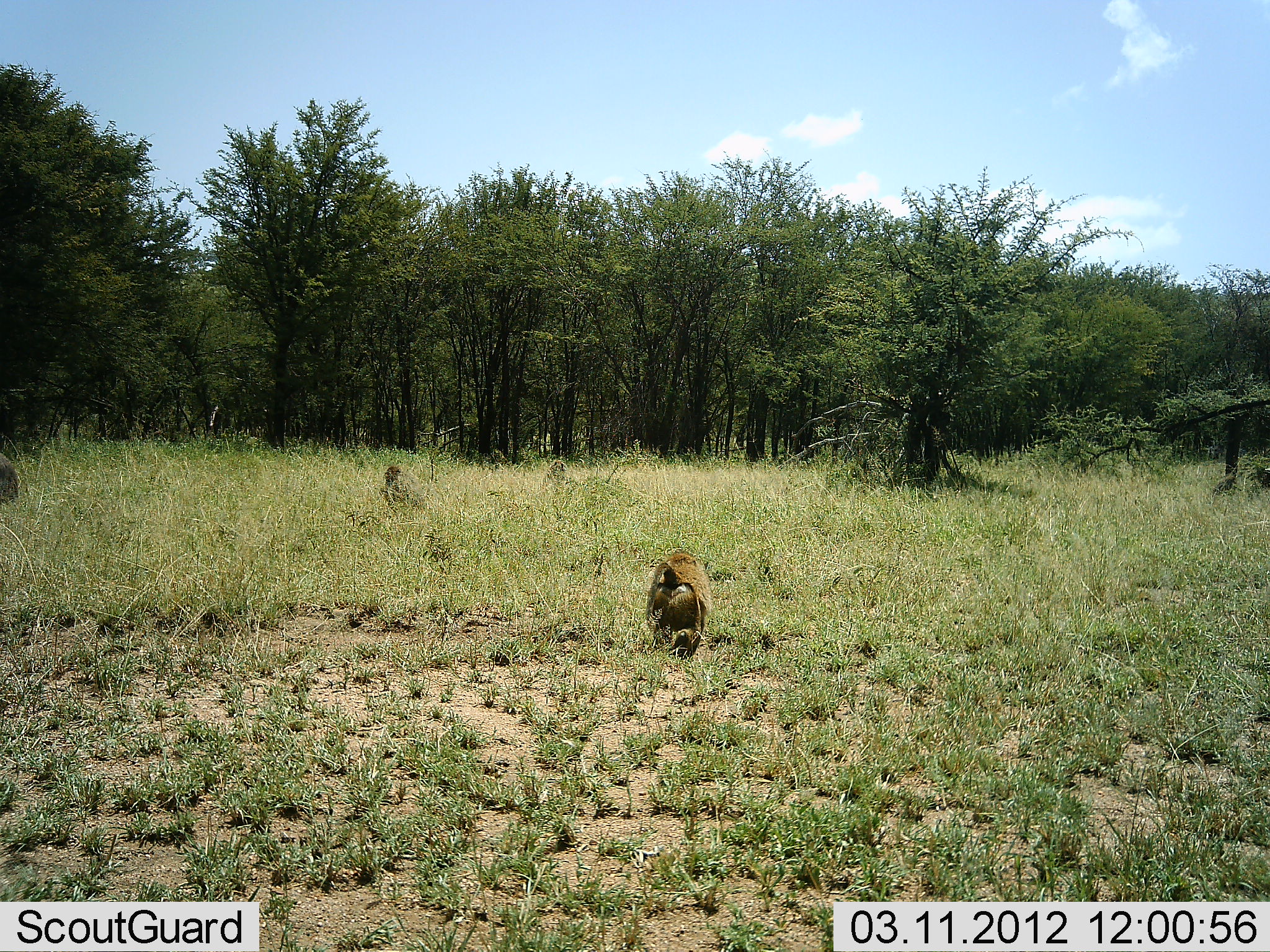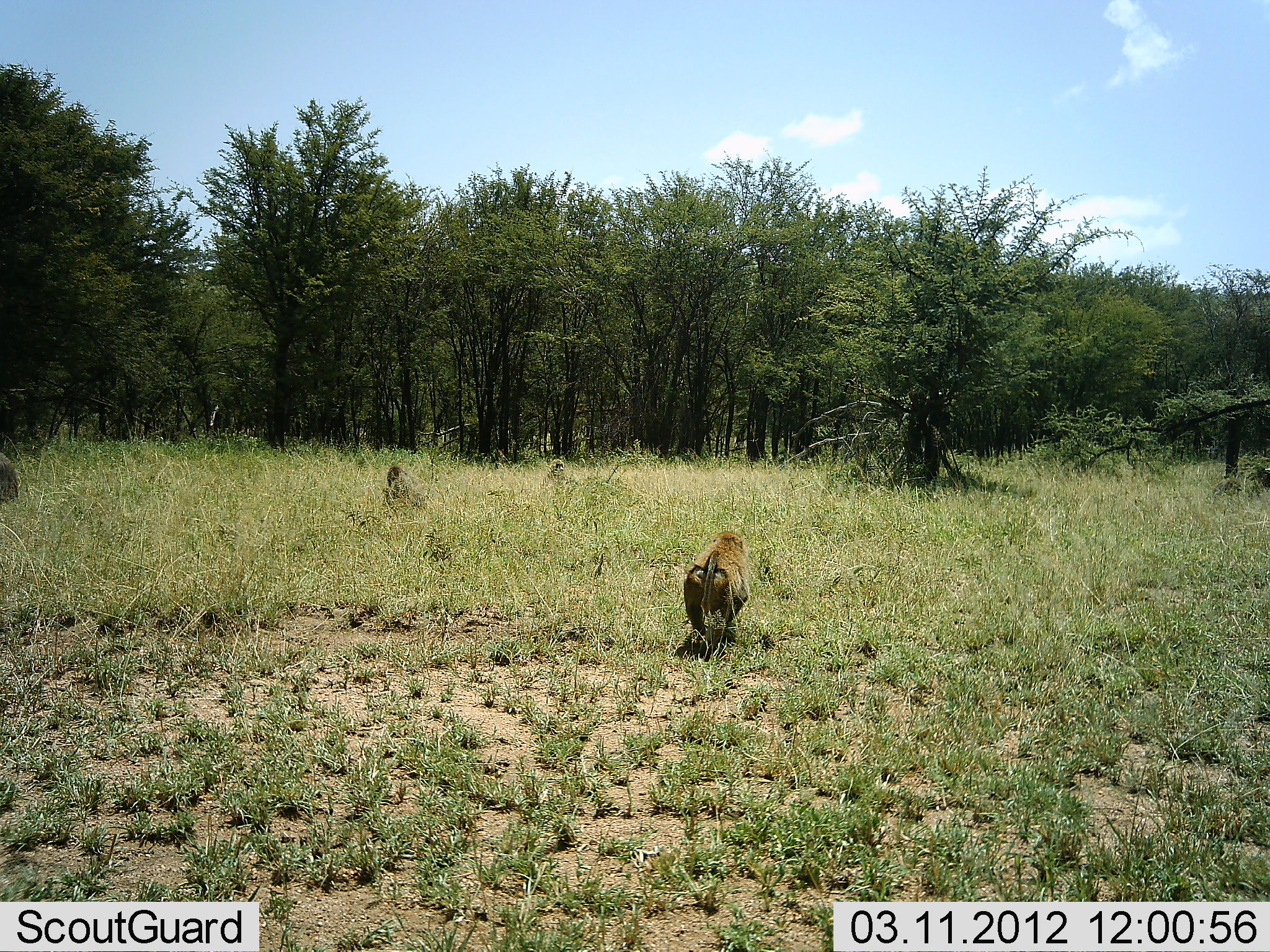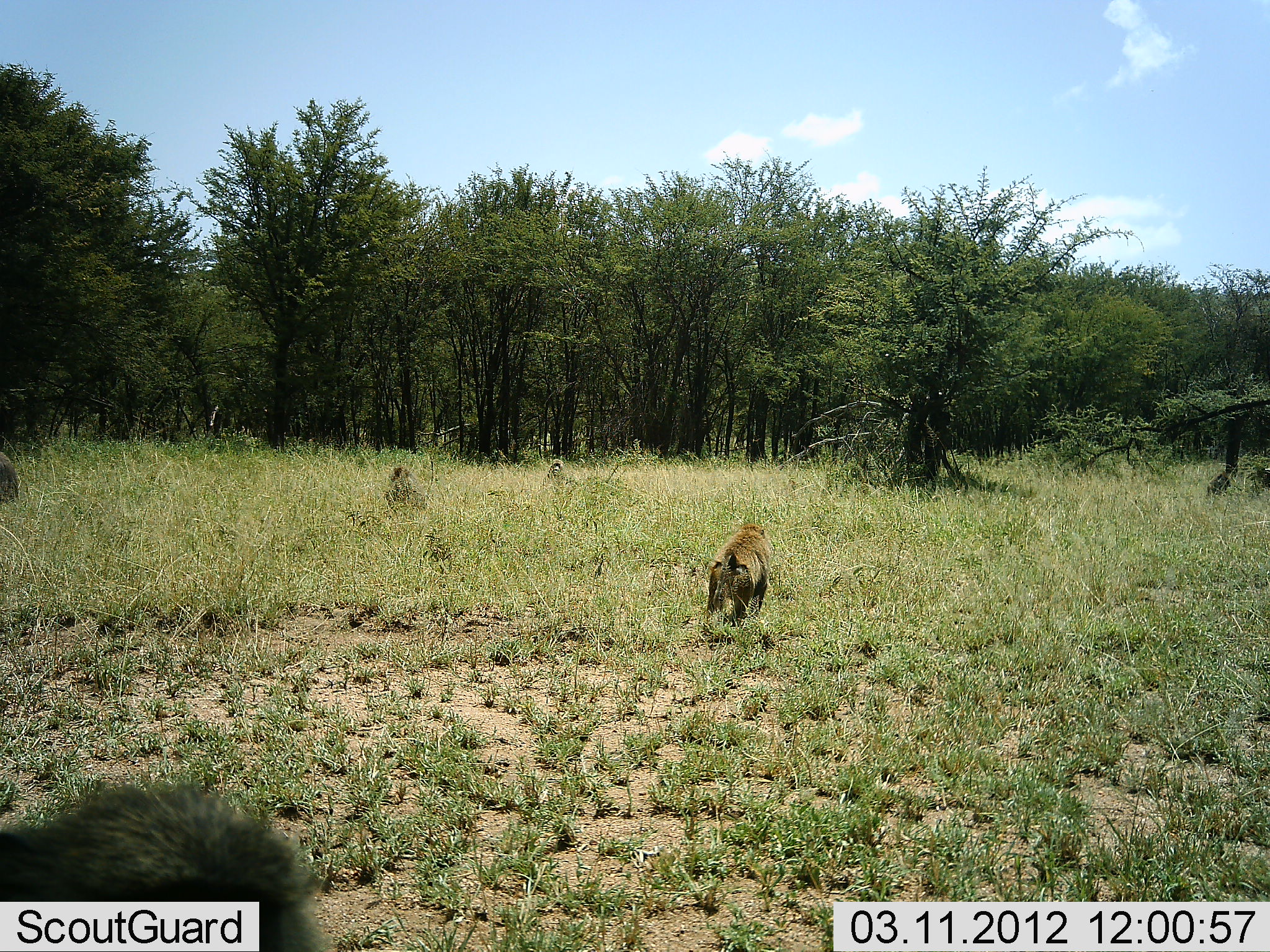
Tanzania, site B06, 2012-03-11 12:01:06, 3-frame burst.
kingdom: Animalia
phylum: Chordata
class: Mammalia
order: Primates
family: Cercopithecidae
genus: Papio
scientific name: Papio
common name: baboon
Baboon (Papio), count 5. Behavior (volunteer vote fractions): standing 12%, resting 38%, moving 94%, interacting 6%. Young present (vote fraction): 0%. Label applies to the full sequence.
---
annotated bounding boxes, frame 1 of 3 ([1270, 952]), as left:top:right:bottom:
animal: 643:551:711:661; 378:466:423:514; 0:452:20:500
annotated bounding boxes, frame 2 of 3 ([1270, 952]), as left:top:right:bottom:
animal: 682:531:752:655; 381:466:427:515; 0:453:22:503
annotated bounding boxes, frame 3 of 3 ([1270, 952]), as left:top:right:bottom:
animal: 1:741:320:952; 707:523:773:629; 385:464:424:509; 0:451:20:504